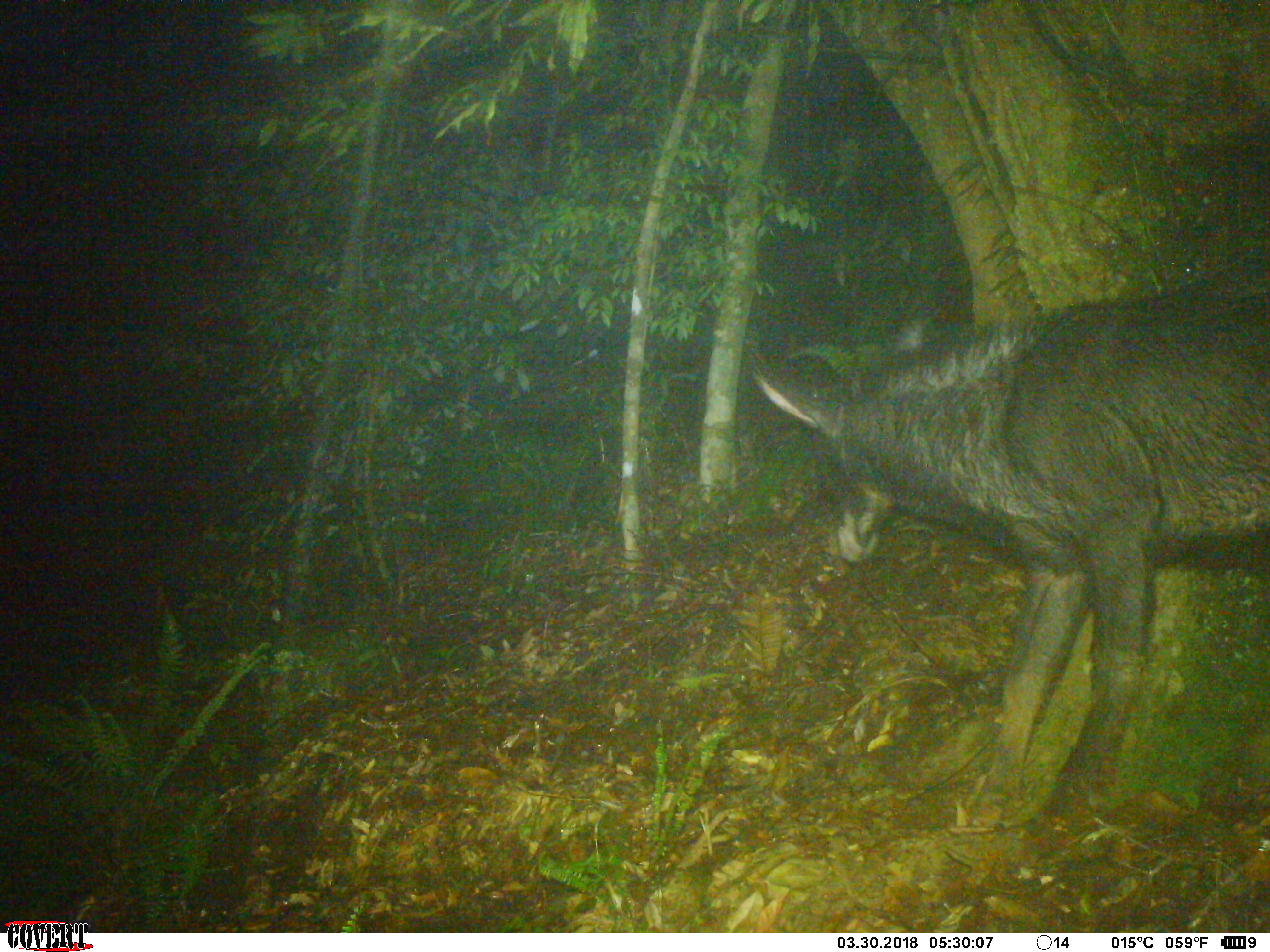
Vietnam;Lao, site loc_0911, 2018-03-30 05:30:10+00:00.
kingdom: Animalia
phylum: Chordata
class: Mammalia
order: Artiodactyla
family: Bovidae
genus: Capricornis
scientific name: Capricornis sumatraensis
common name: chinese serow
Chinese serow (Capricornis sumatraensis). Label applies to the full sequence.